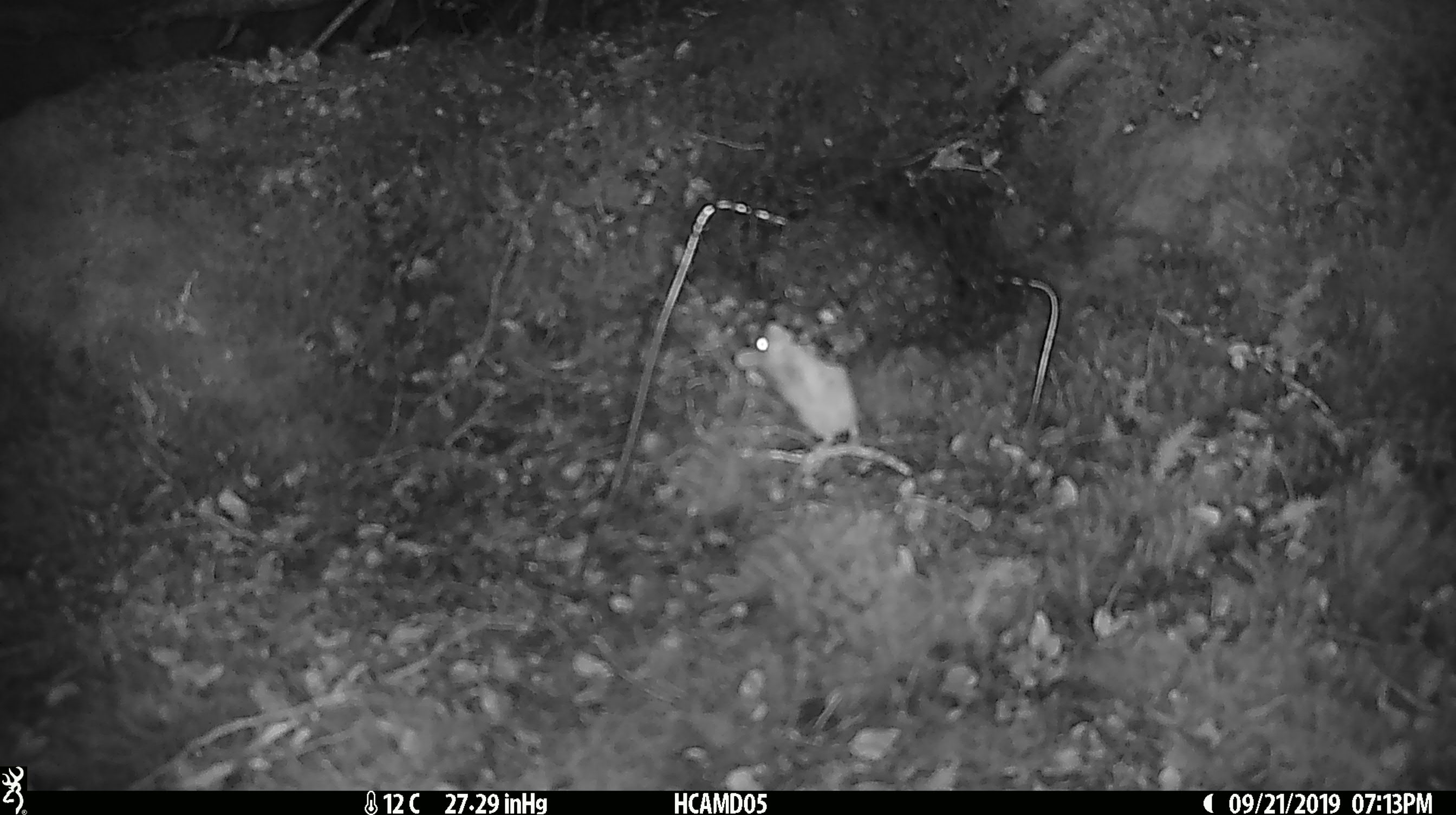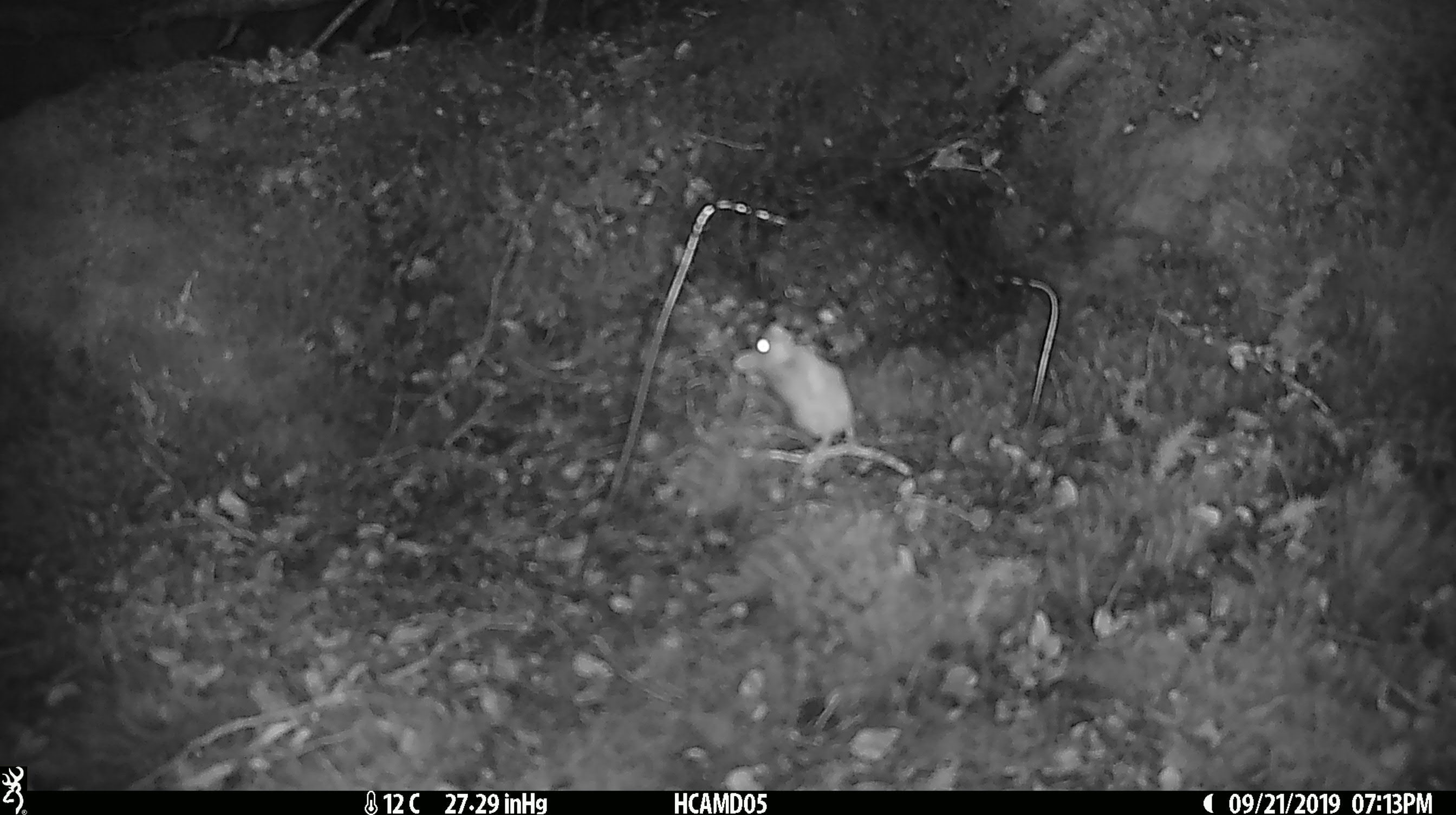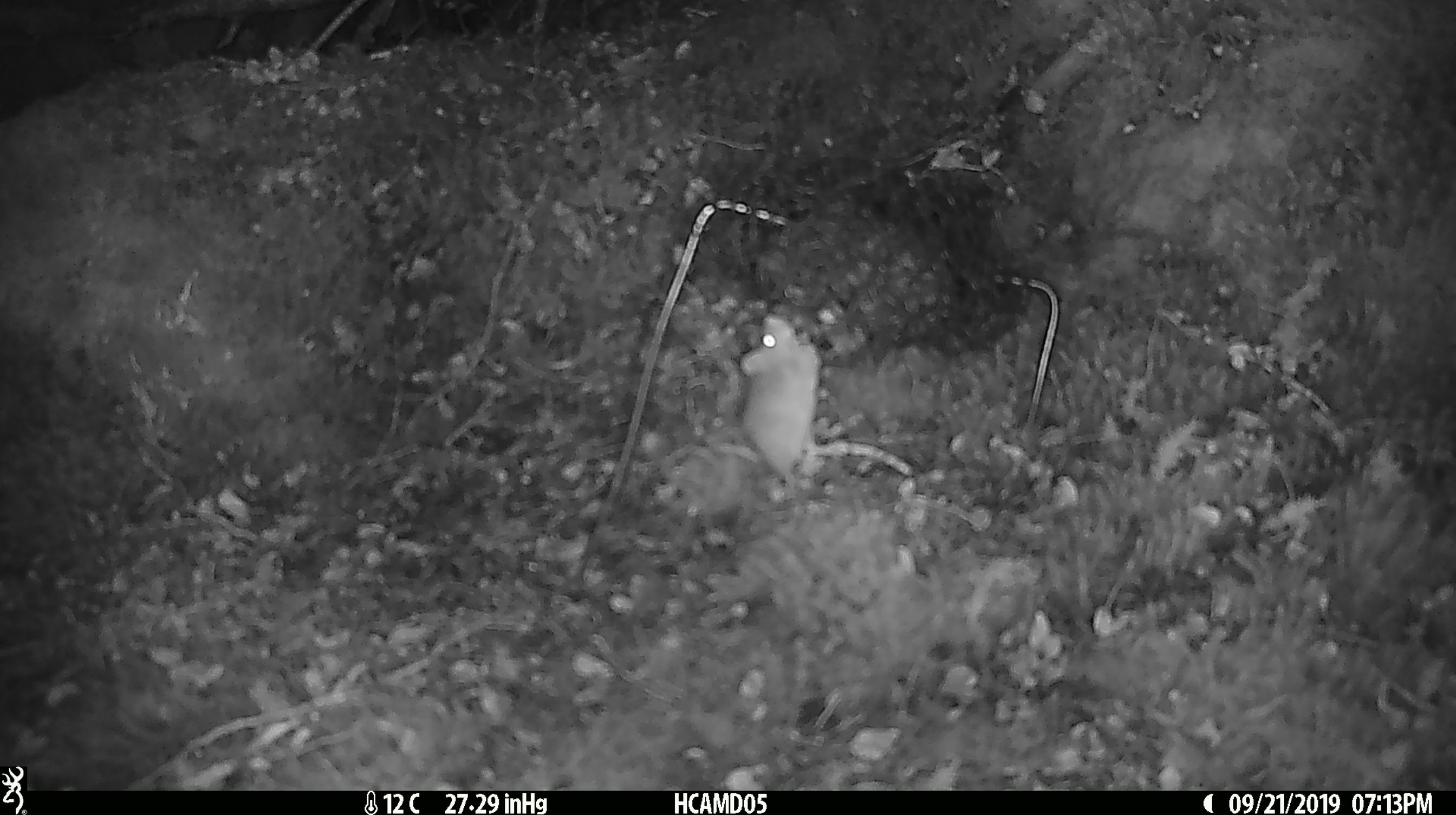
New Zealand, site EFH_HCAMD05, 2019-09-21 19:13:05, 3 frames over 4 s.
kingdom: Animalia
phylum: Chordata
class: Mammalia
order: Rodentia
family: Muridae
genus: Mus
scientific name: Mus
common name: mouse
Mouse (Mus).